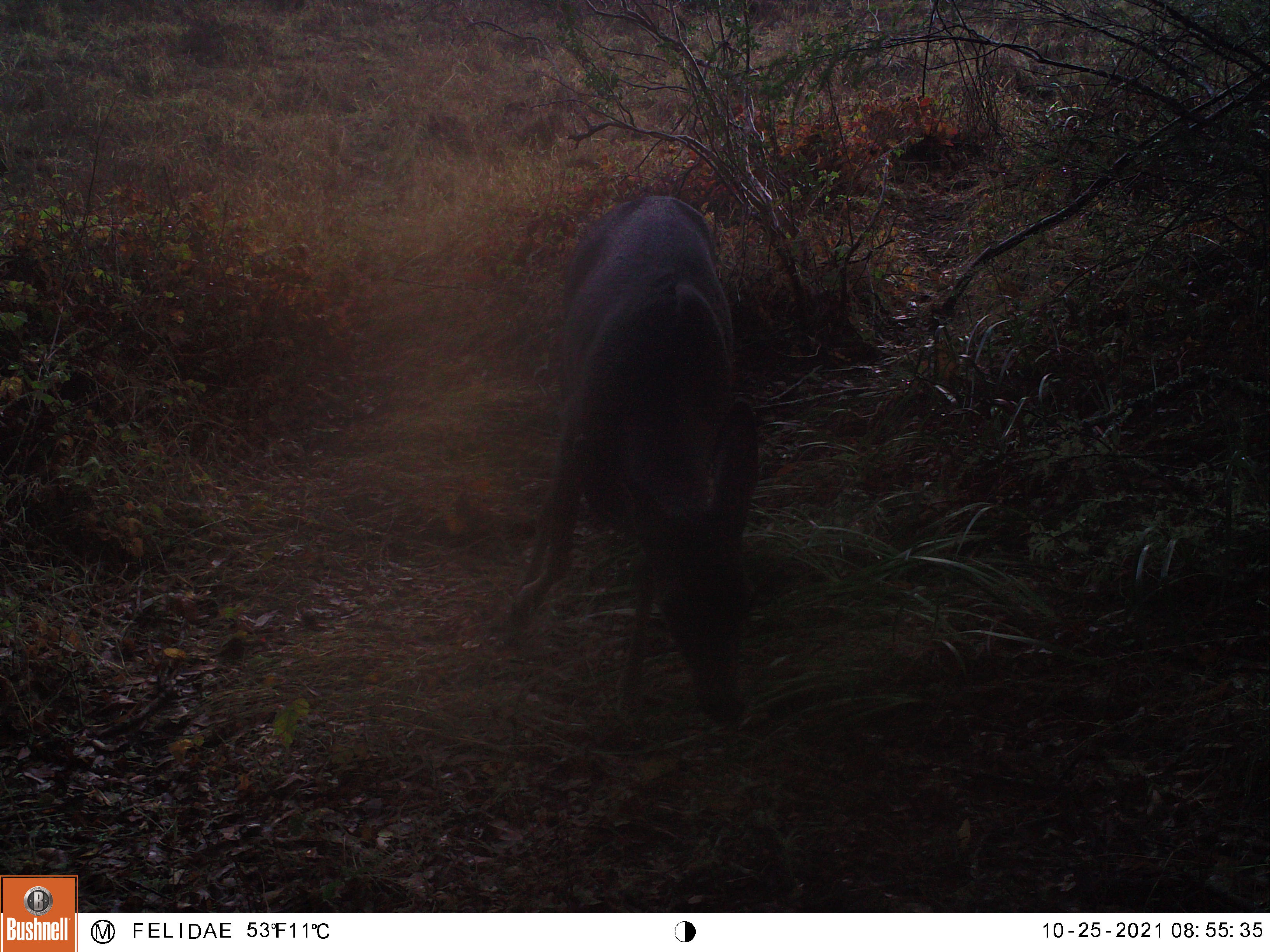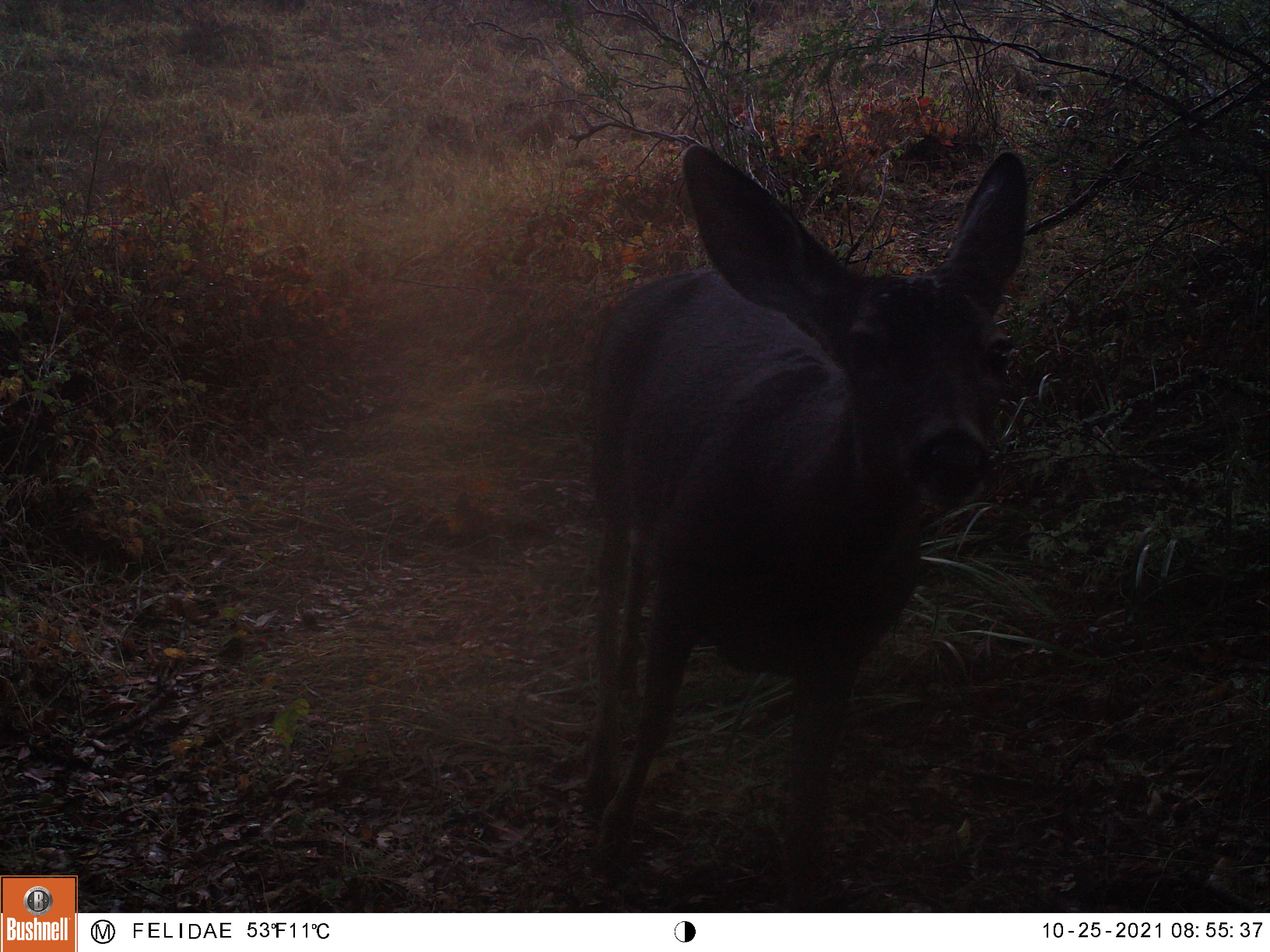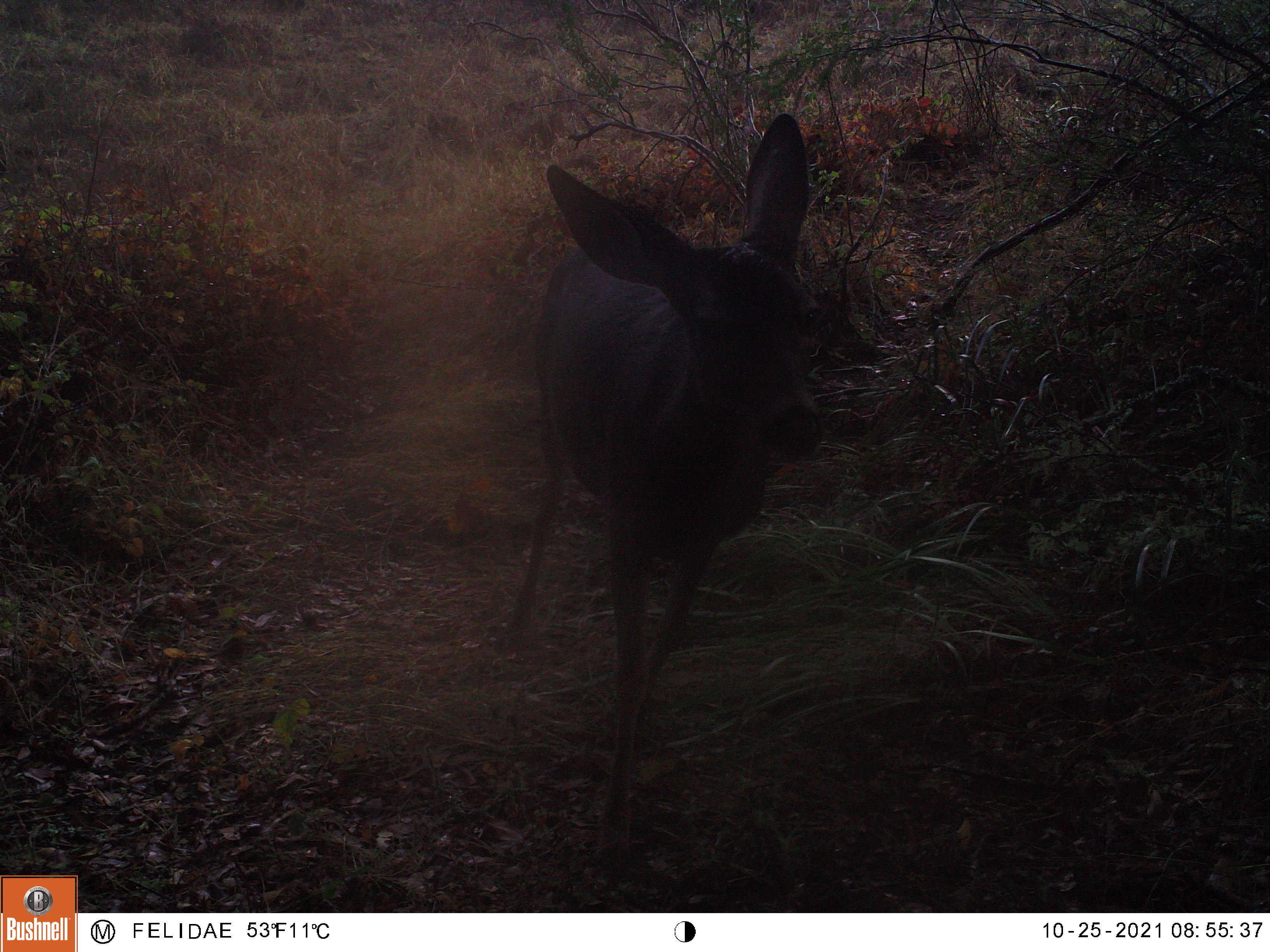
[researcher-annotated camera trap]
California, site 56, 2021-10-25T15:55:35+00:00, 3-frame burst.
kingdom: Animalia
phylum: Chordata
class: Mammalia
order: Artiodactyla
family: Cervidae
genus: Odocoileus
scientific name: Odocoileus hemionus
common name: mule deer